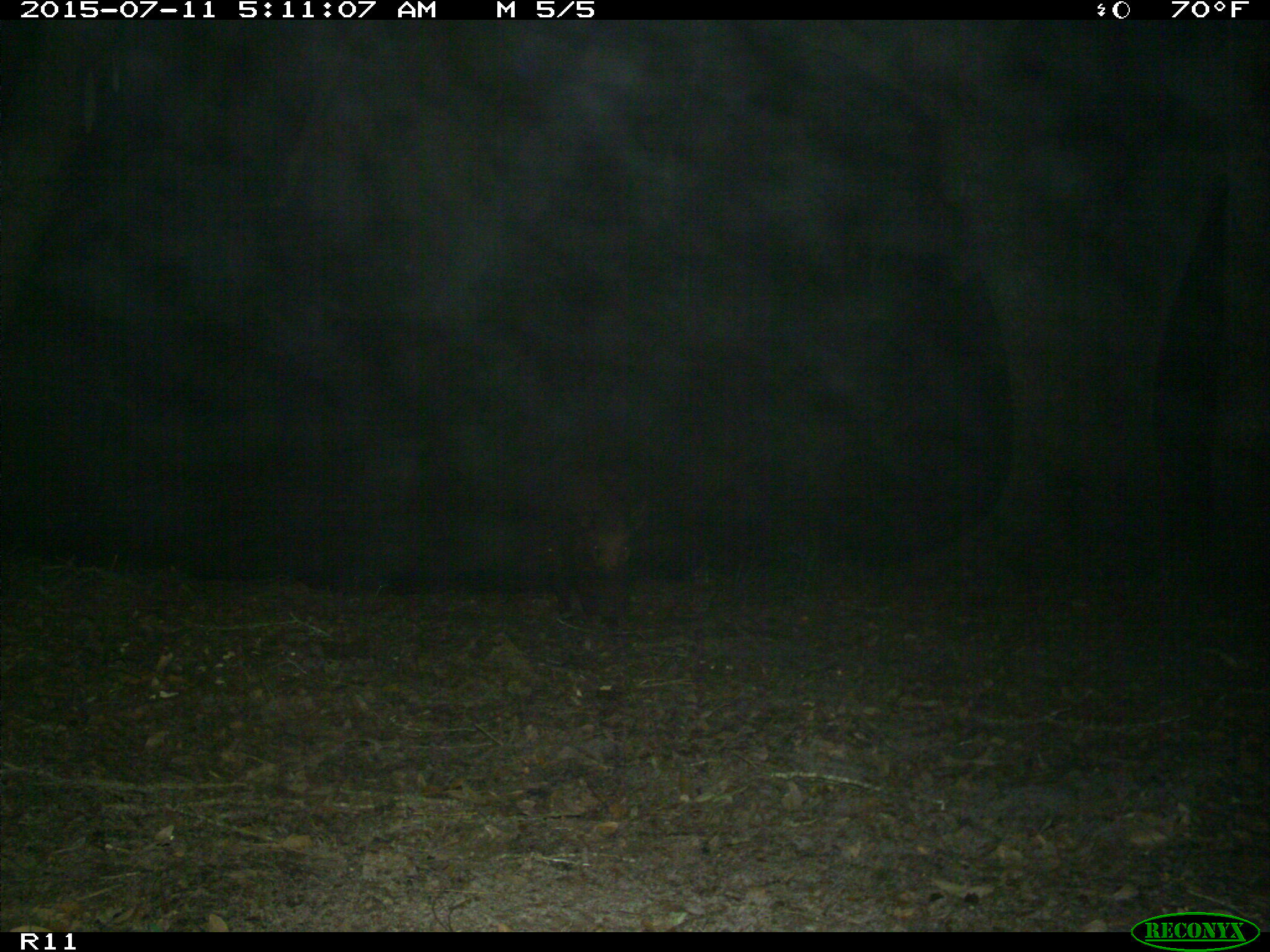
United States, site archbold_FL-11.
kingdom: Animalia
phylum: Chordata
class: Mammalia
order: Artiodactyla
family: Suidae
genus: Sus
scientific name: Sus scrofa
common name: wild boar